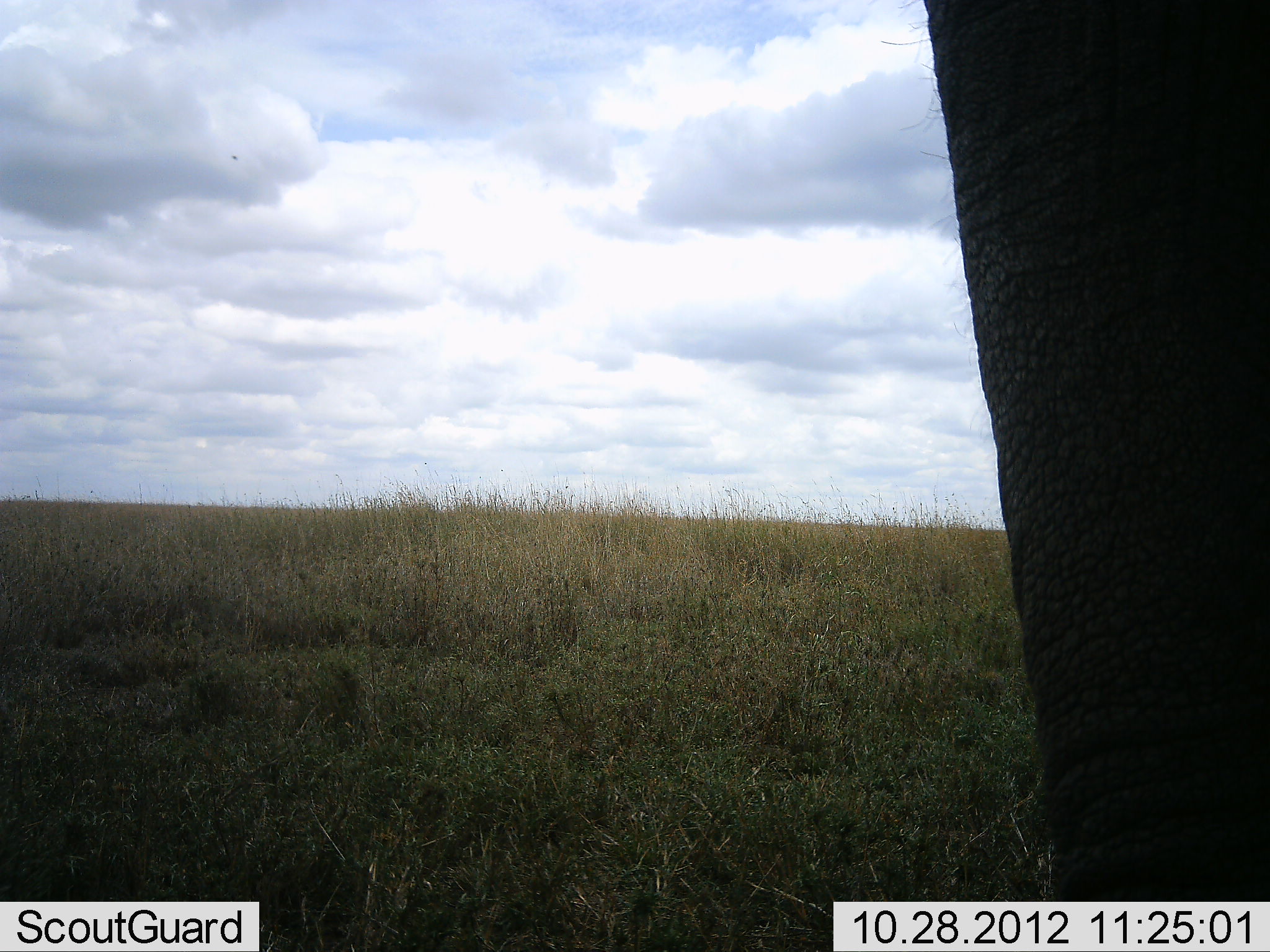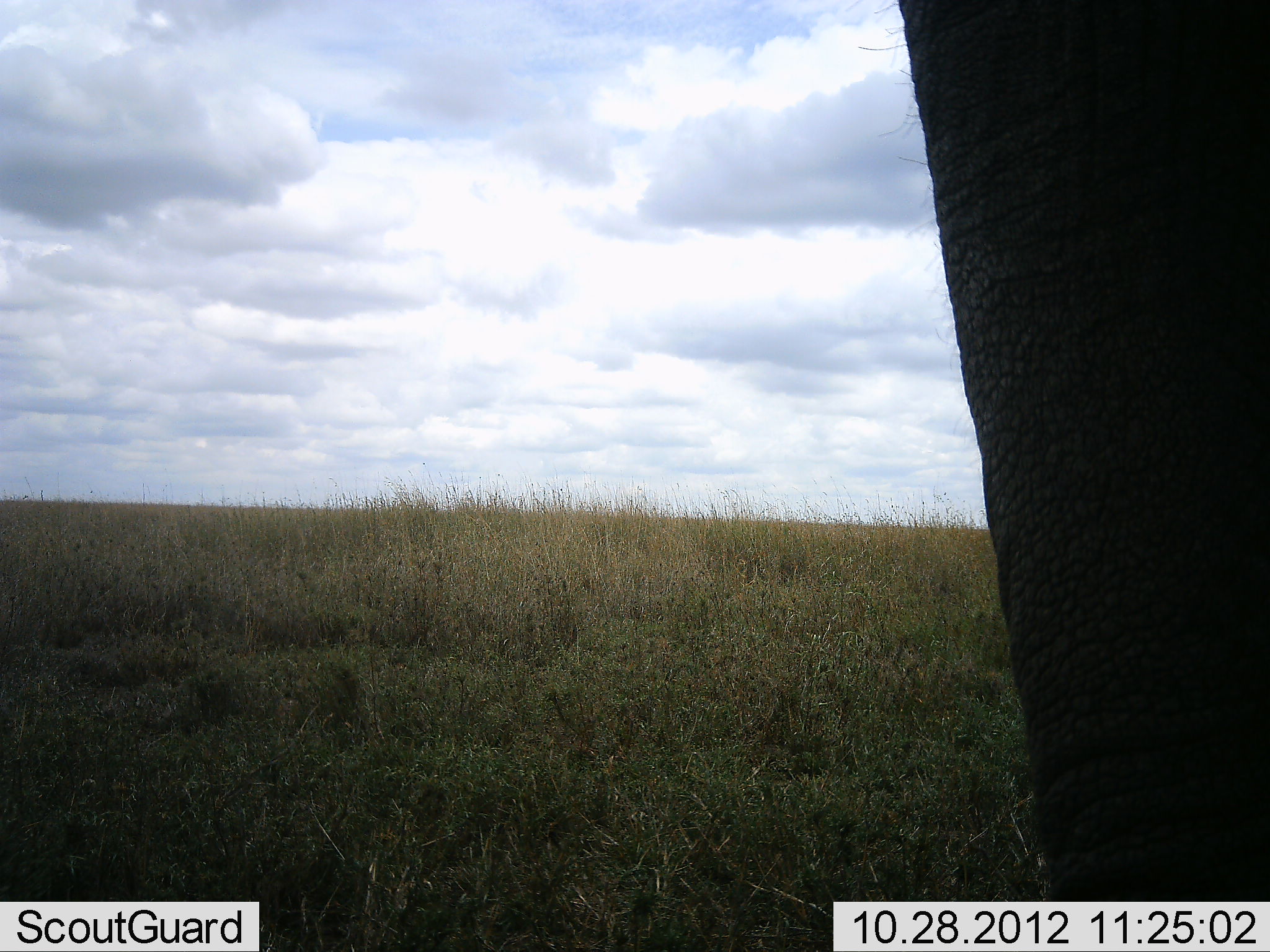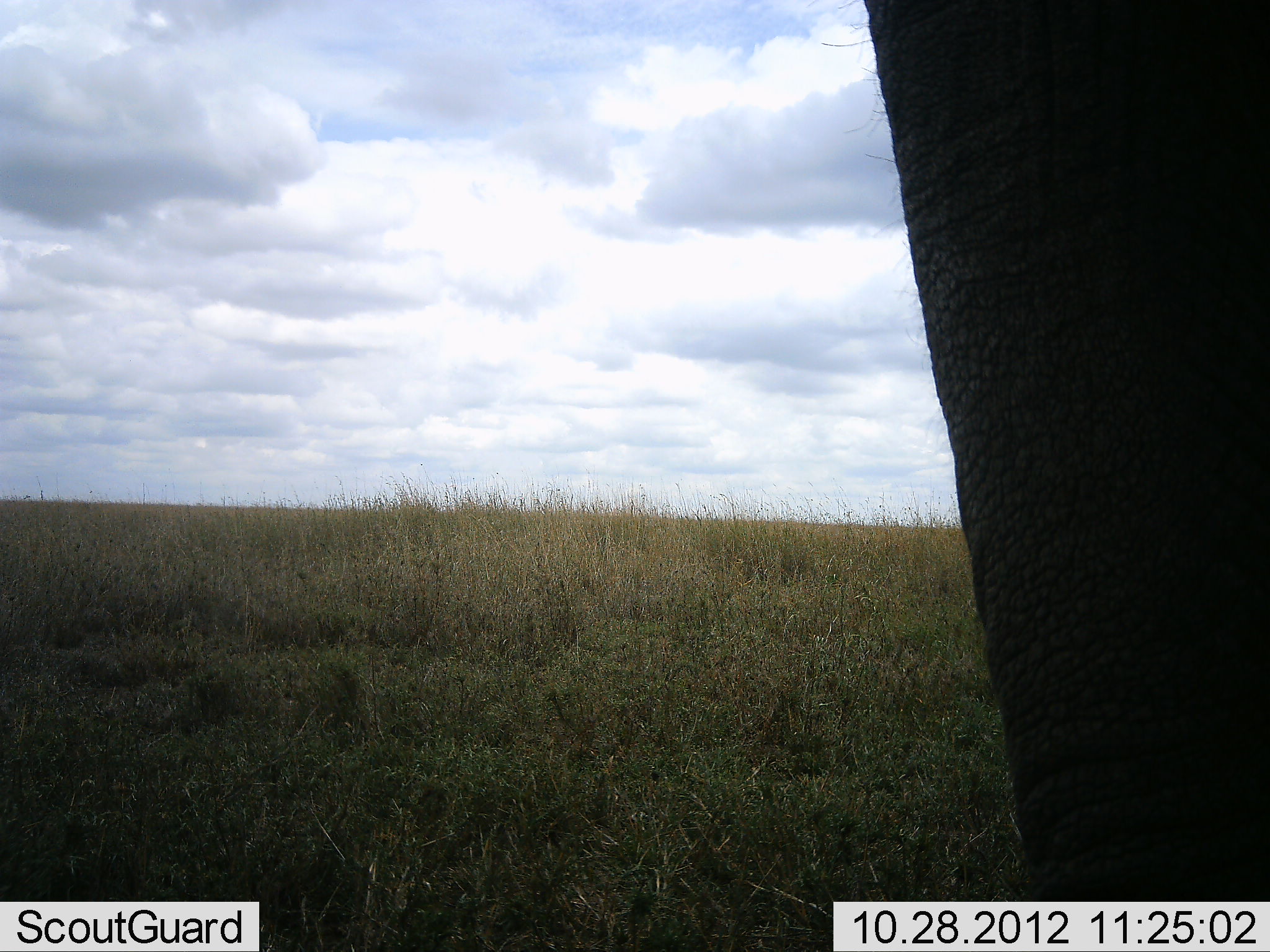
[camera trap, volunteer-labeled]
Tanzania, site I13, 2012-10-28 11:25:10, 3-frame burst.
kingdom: Animalia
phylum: Chordata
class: Mammalia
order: Proboscidea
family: Elephantidae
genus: Loxodonta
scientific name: Loxodonta africana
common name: african bush elephant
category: elephant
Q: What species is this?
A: Elephant (african bush elephant) (Loxodonta africana).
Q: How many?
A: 1.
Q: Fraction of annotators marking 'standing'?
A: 100%.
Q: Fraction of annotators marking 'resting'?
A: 0%.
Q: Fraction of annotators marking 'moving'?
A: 0%.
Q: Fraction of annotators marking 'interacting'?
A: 0%.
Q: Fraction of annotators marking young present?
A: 0%.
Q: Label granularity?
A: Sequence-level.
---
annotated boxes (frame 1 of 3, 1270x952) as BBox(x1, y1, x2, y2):
animal: BBox(881, 0, 1270, 952)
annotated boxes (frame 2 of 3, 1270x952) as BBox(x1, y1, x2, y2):
animal: BBox(853, 0, 1270, 948)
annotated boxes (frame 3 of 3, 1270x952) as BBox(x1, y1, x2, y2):
animal: BBox(806, 0, 1270, 952)